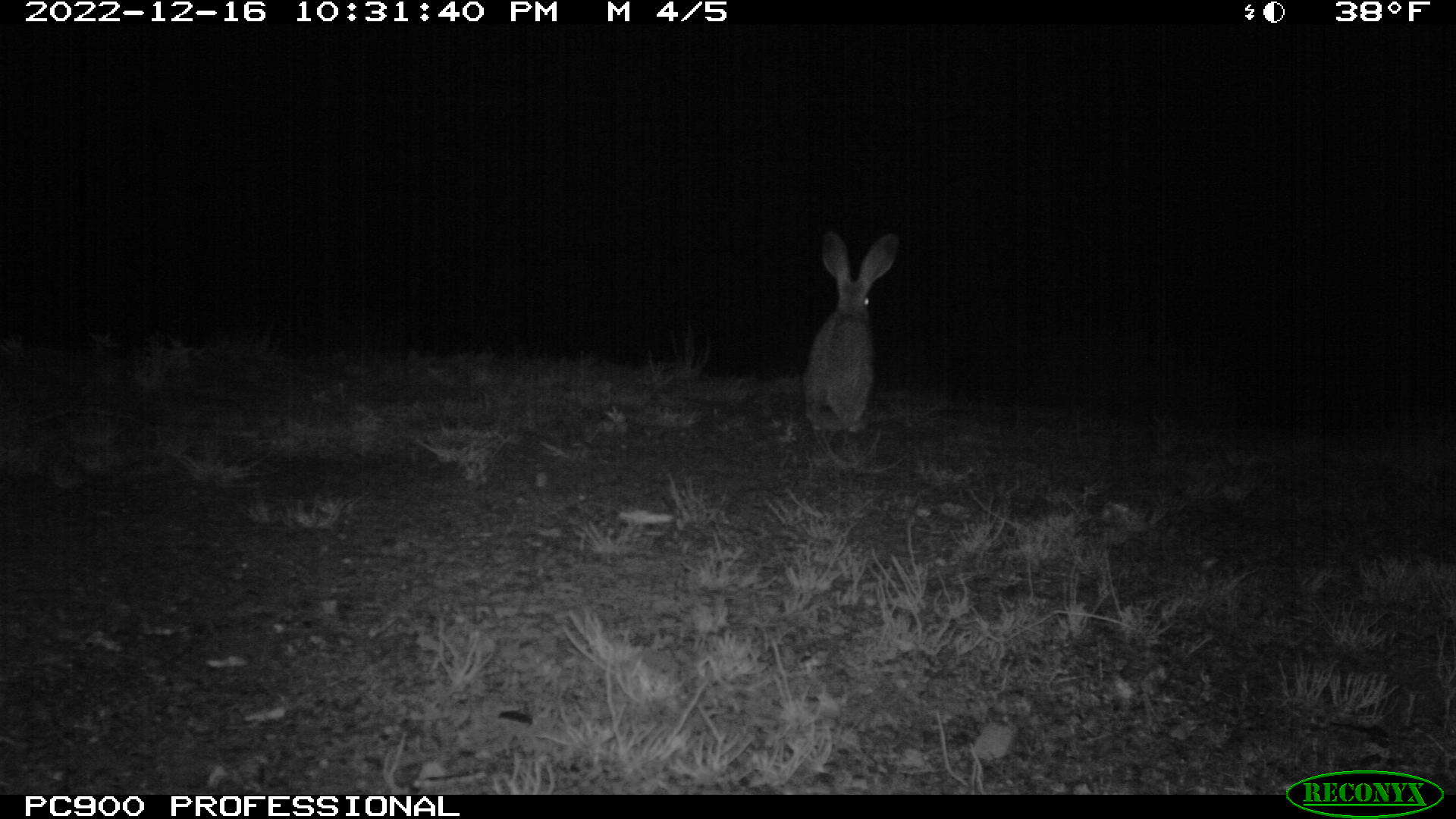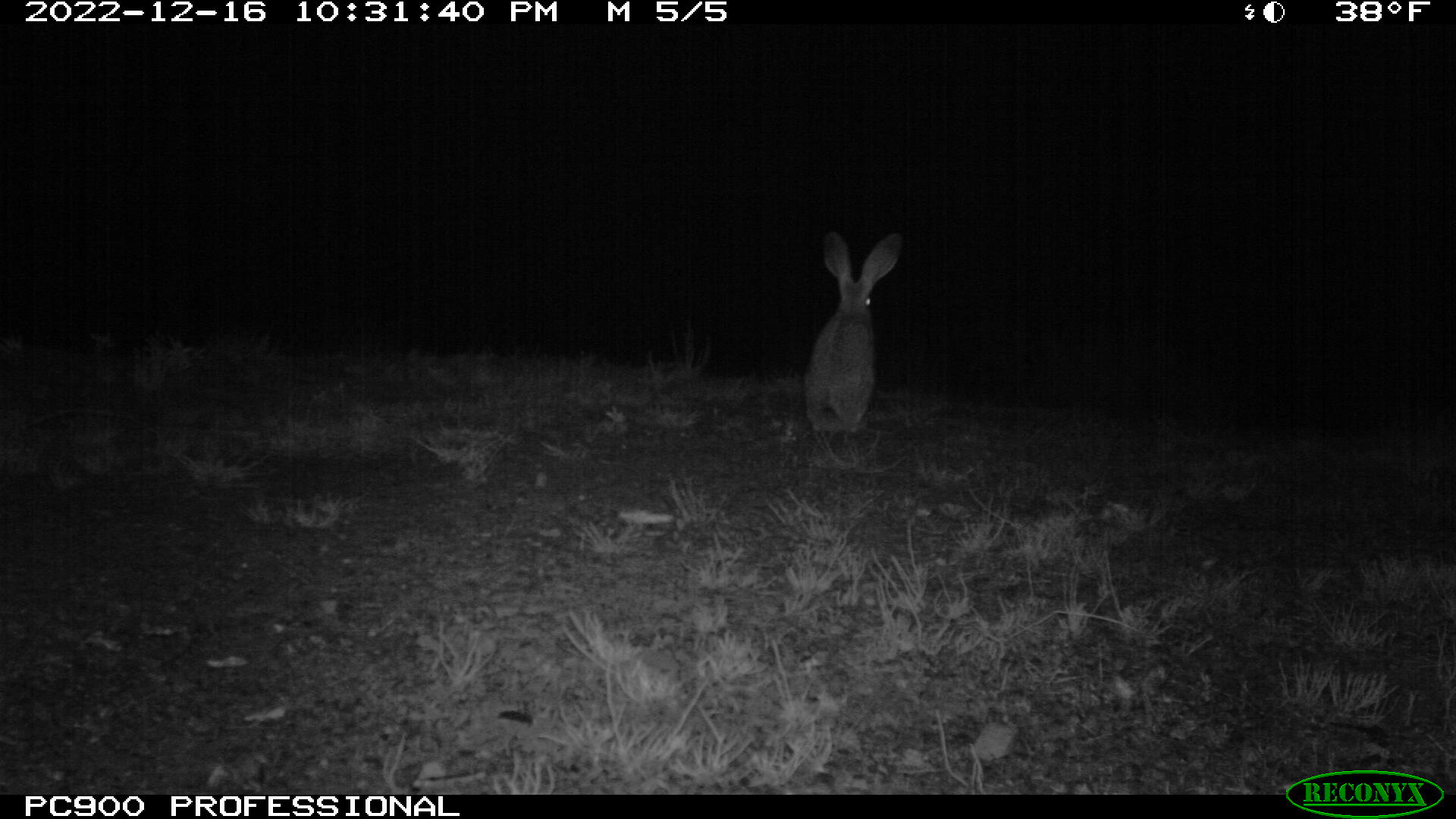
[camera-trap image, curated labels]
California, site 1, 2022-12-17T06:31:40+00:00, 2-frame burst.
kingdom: Animalia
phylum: Chordata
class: Mammalia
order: Lagomorpha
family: Leporidae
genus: Lepus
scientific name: Lepus californicus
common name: black-tailed jackrabbit